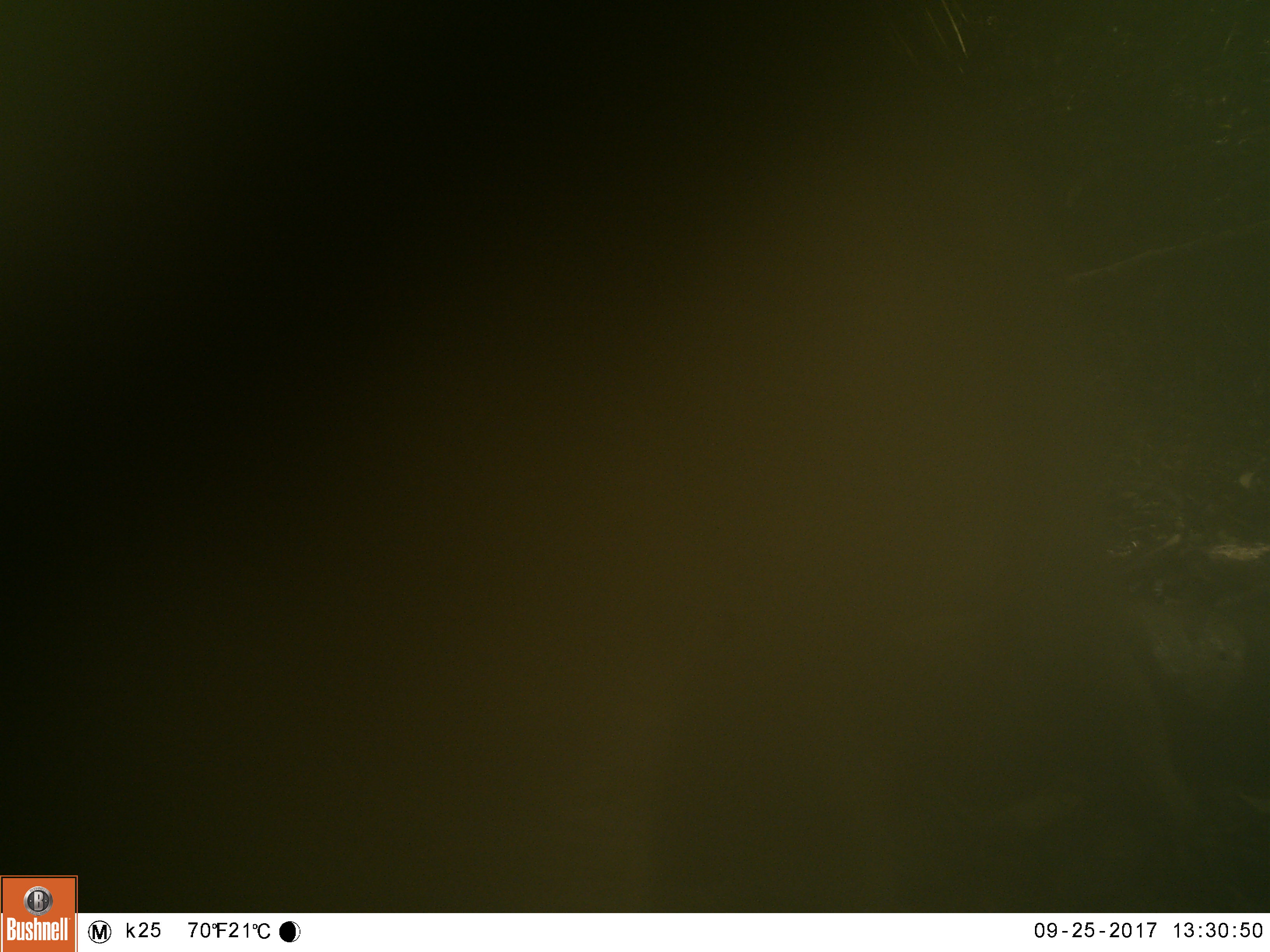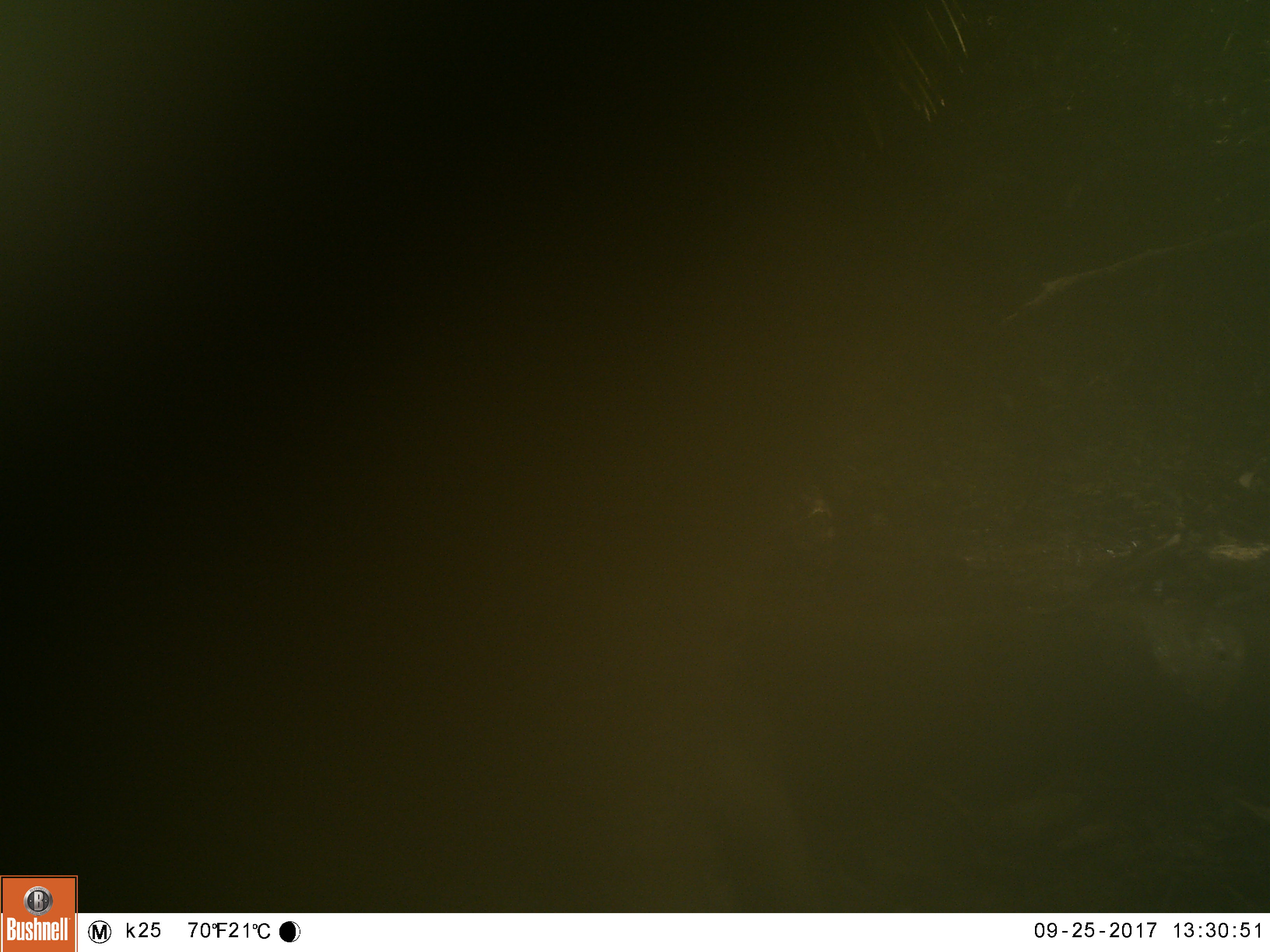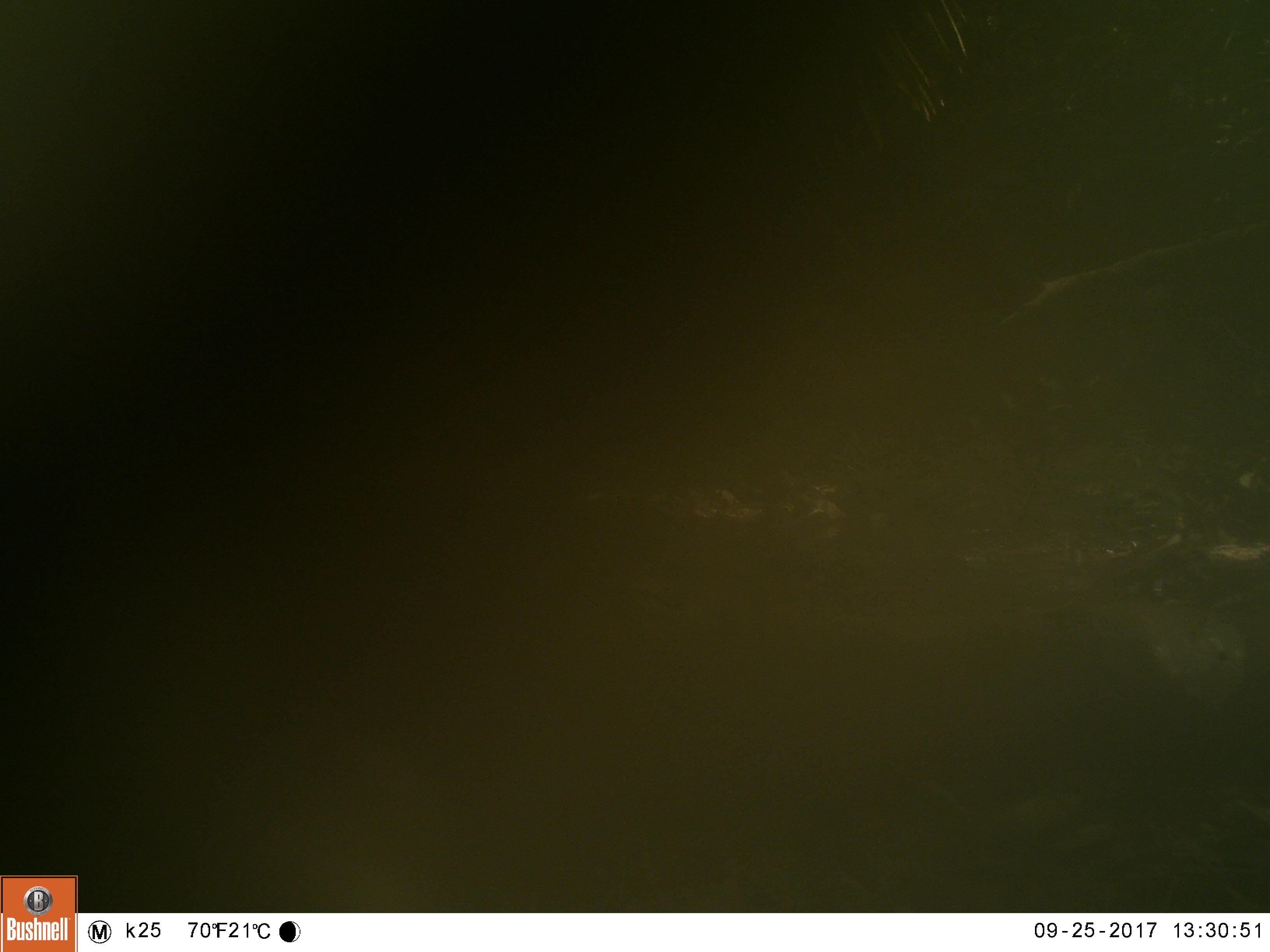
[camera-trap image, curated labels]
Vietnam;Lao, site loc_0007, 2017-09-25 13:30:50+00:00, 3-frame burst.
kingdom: Animalia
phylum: Chordata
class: Mammalia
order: Artiodactyla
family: Suidae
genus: Sus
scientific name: Sus scrofa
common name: eurasian wild pig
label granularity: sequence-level